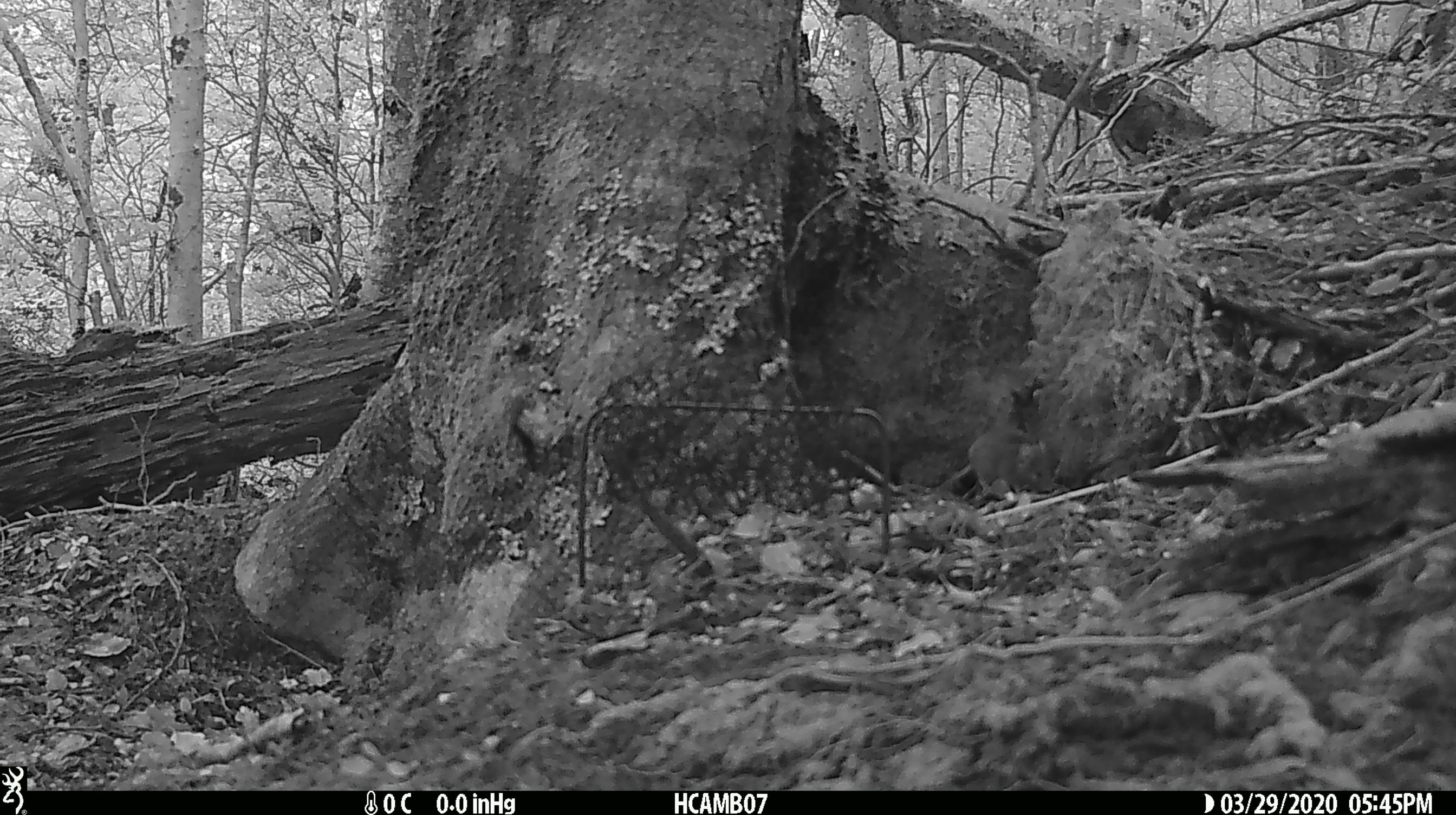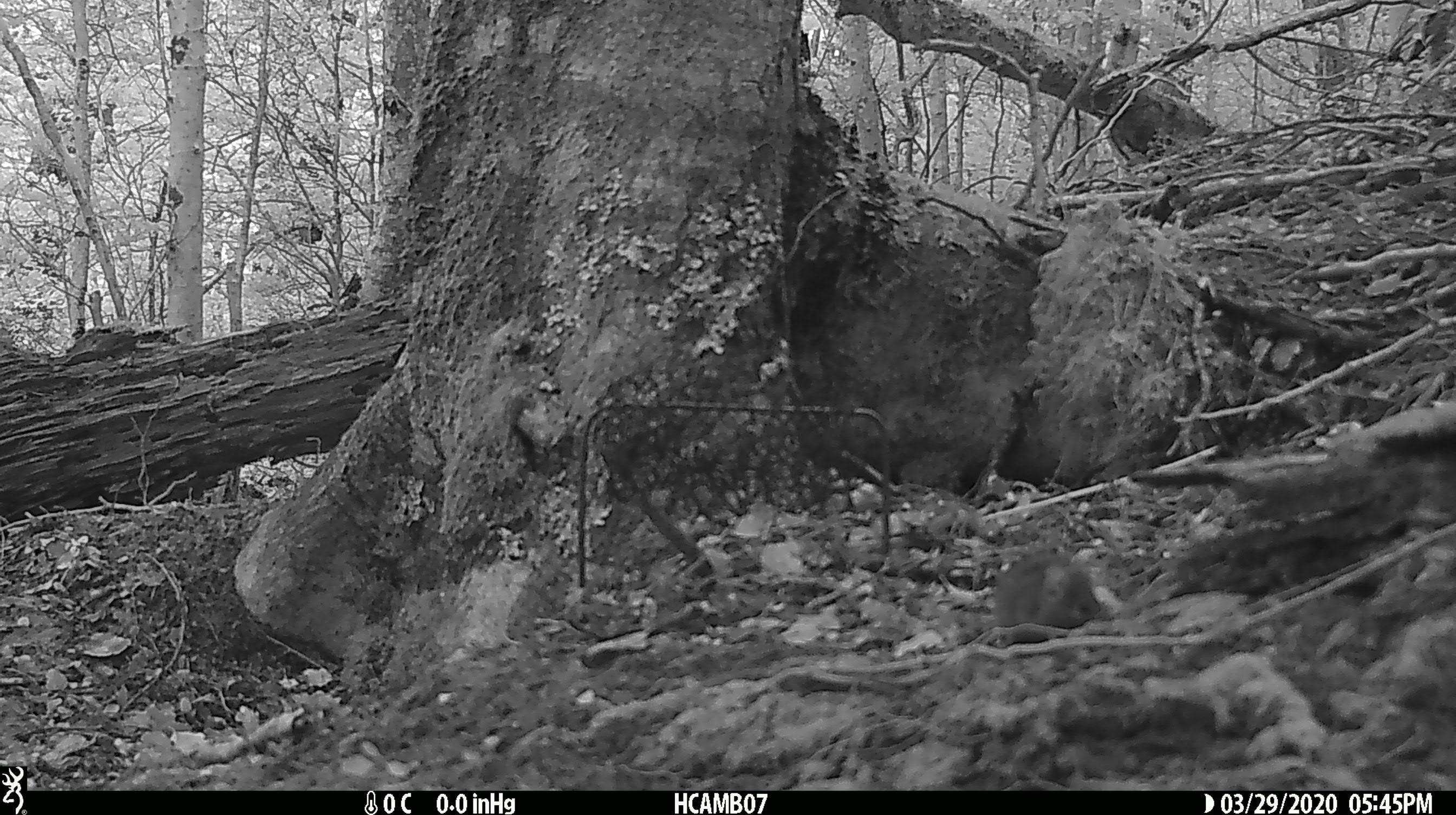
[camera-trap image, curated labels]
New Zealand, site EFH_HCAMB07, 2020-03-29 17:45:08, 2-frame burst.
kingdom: Animalia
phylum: Chordata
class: Mammalia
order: Rodentia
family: Muridae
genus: Mus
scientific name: Mus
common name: mouse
Mouse (Mus).